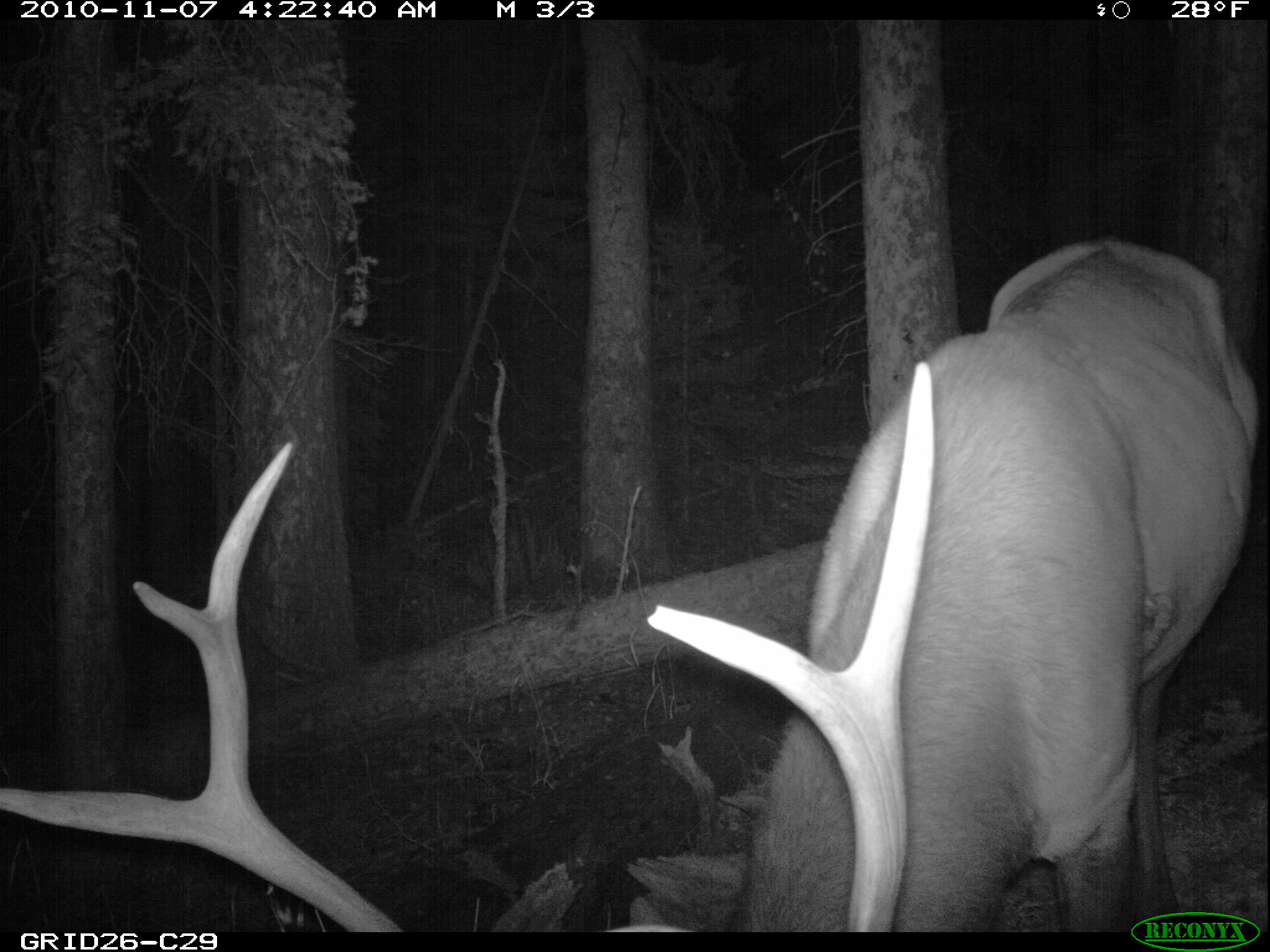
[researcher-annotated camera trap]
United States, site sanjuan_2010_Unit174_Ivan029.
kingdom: Animalia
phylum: Chordata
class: Mammalia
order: Artiodactyla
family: Cervidae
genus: Cervus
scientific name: Cervus elaphus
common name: red deer